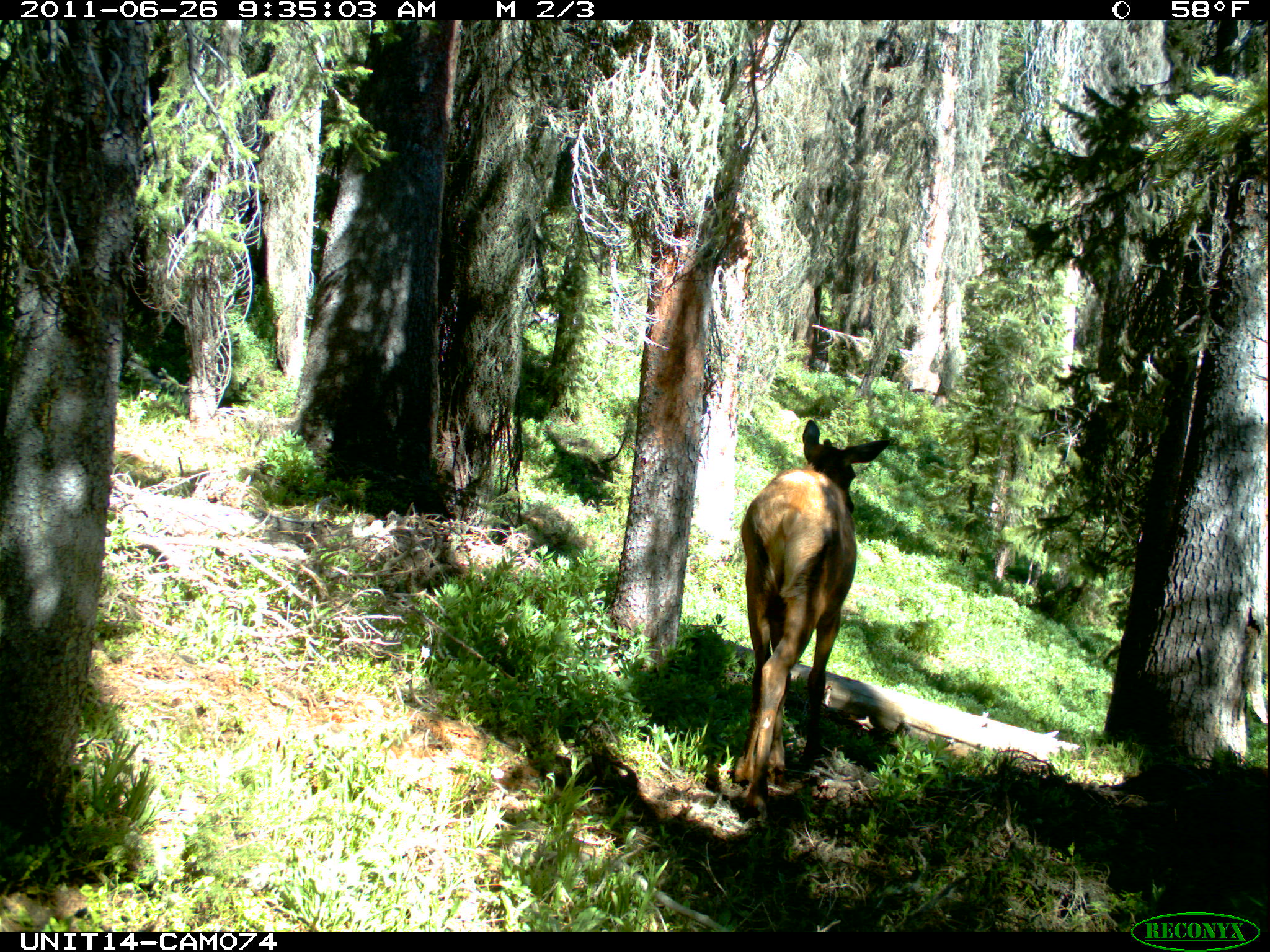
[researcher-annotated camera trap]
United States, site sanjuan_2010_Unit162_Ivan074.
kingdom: Animalia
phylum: Chordata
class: Mammalia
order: Artiodactyla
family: Cervidae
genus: Cervus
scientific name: Cervus elaphus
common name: red deer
Cervus elaphus (red deer).